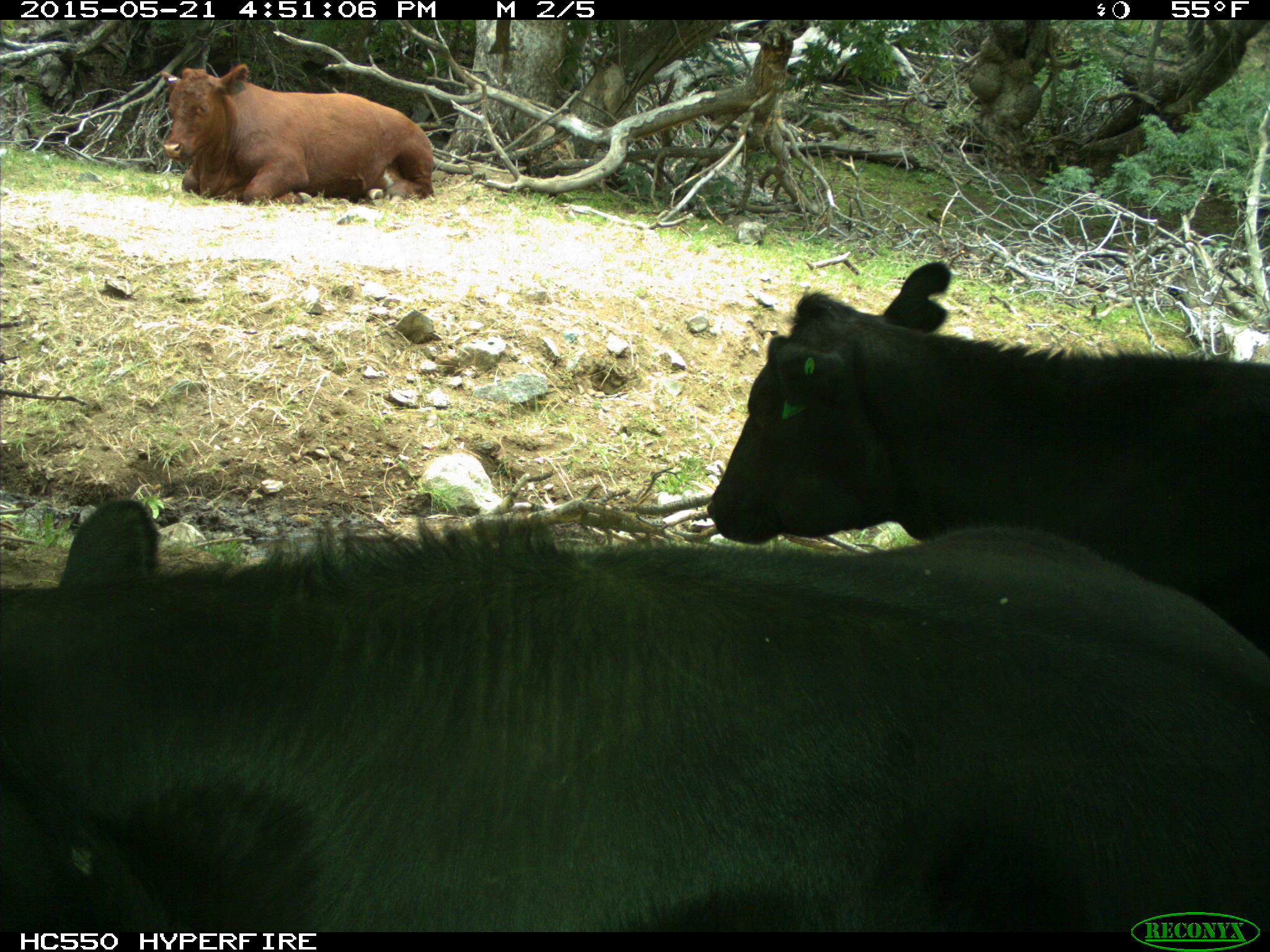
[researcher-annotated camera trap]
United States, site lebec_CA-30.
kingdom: Animalia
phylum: Chordata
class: Mammalia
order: Artiodactyla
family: Bovidae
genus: Bos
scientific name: Bos taurus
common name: domestic cow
Bos taurus (domestic cow).